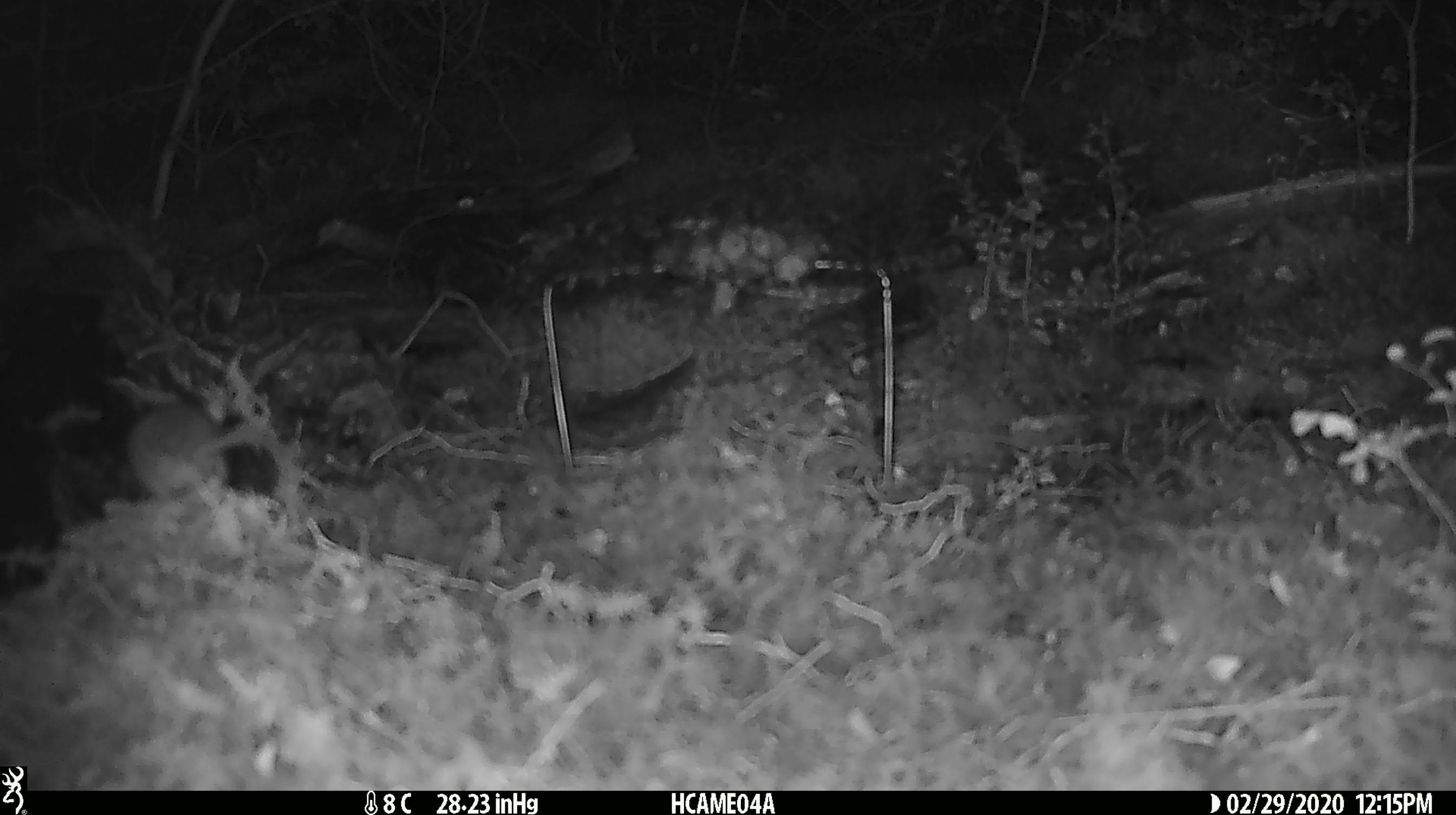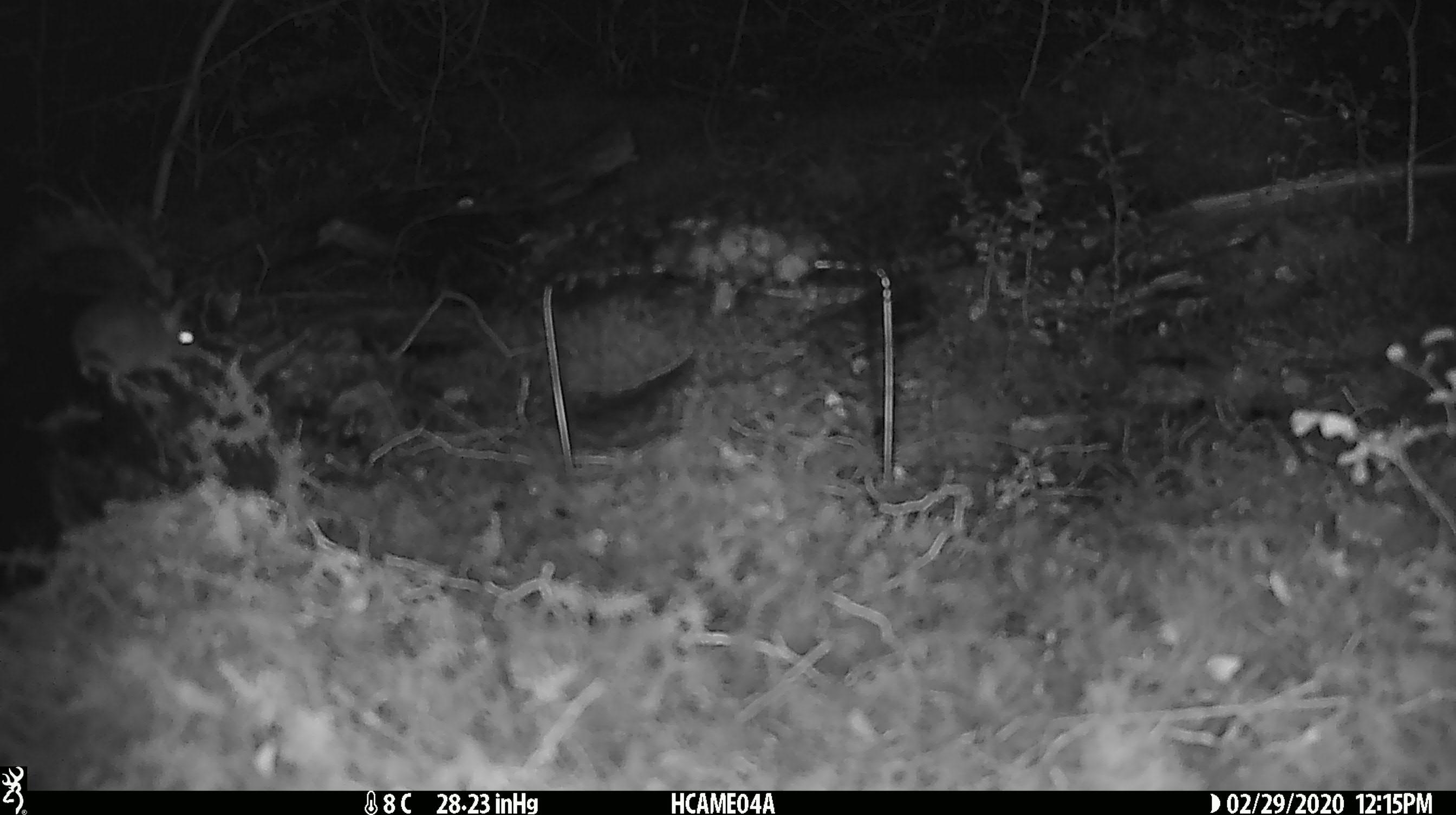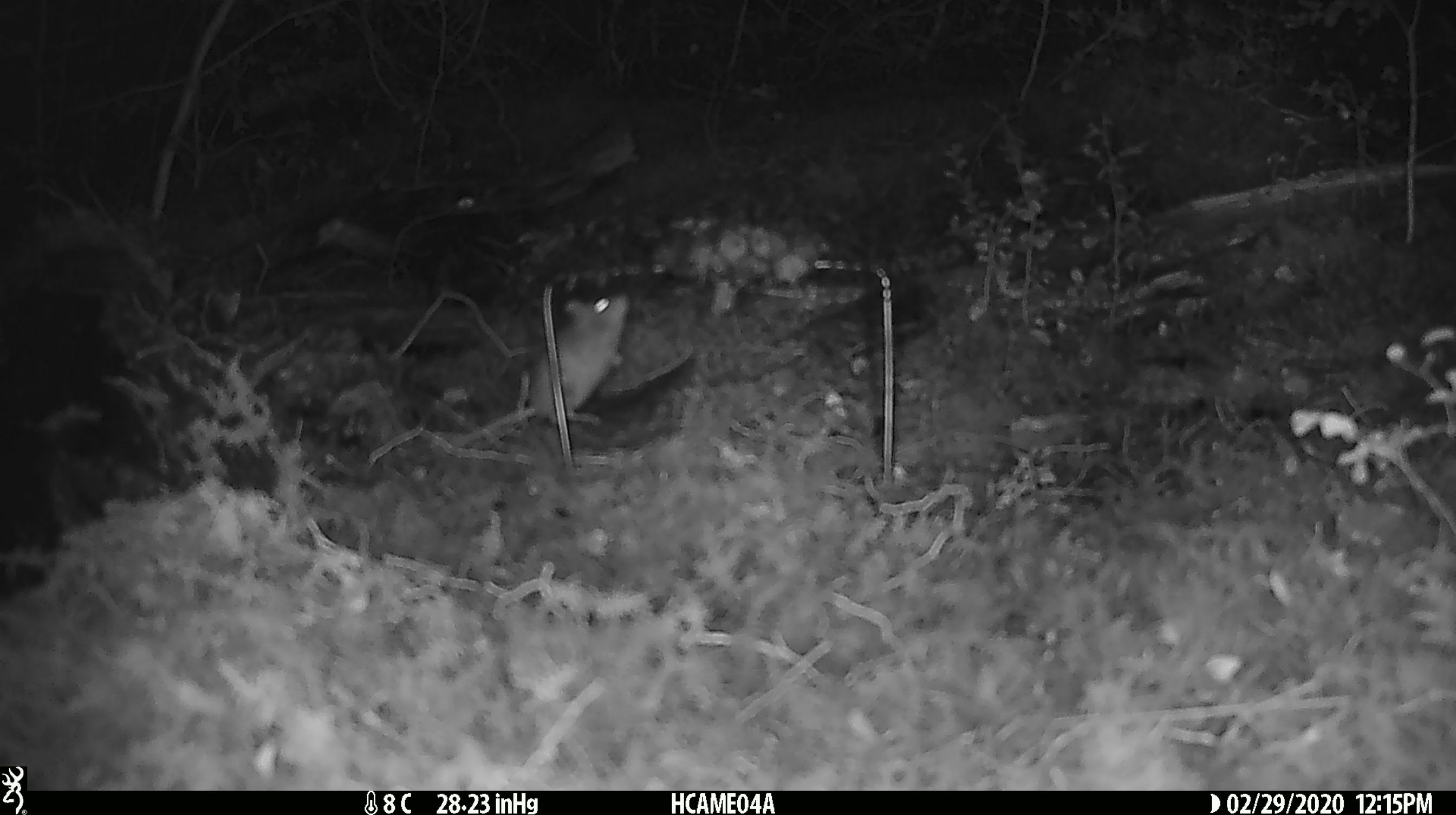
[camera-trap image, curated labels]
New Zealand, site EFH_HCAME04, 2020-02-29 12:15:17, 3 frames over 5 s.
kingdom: Animalia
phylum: Chordata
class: Mammalia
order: Rodentia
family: Muridae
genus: Mus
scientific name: Mus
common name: mouse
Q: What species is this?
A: Mouse (Mus).